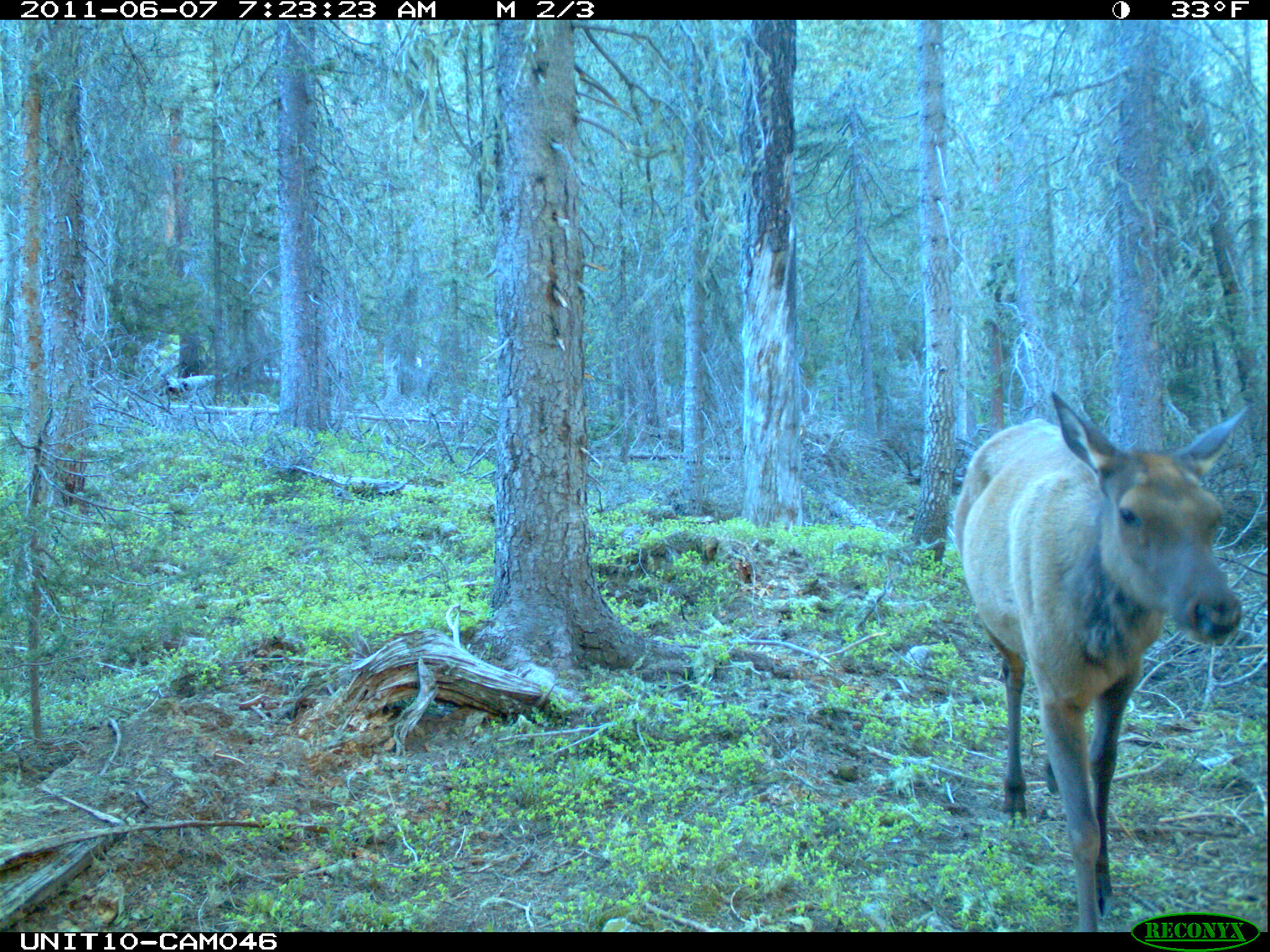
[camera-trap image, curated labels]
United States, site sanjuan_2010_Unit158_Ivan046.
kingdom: Animalia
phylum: Chordata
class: Mammalia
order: Artiodactyla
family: Cervidae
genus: Cervus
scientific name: Cervus elaphus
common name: red deer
Cervus elaphus (red deer).